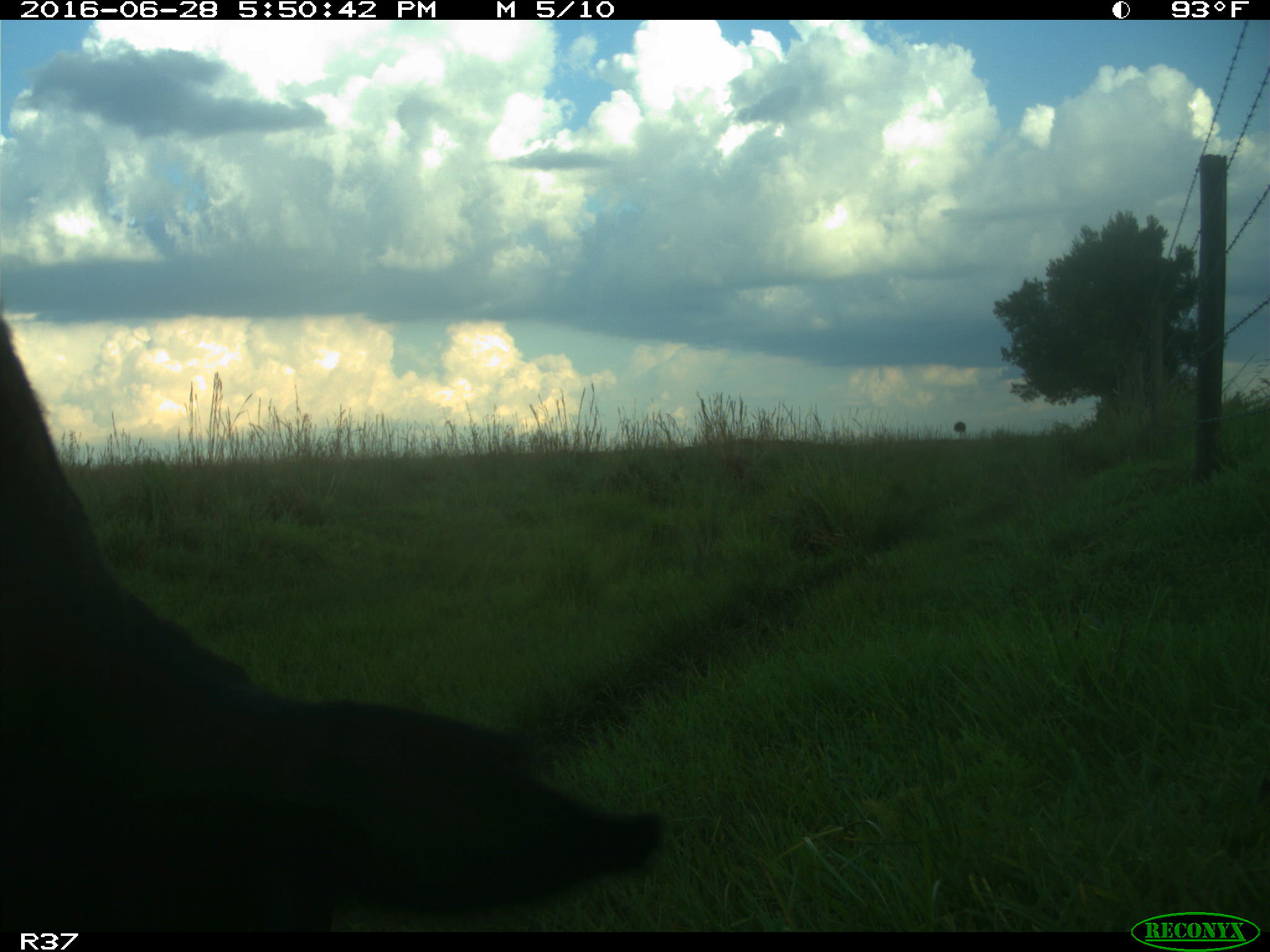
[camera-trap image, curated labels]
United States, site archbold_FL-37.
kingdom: Animalia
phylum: Chordata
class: Mammalia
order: Artiodactyla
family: Bovidae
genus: Bos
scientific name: Bos taurus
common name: domestic cow